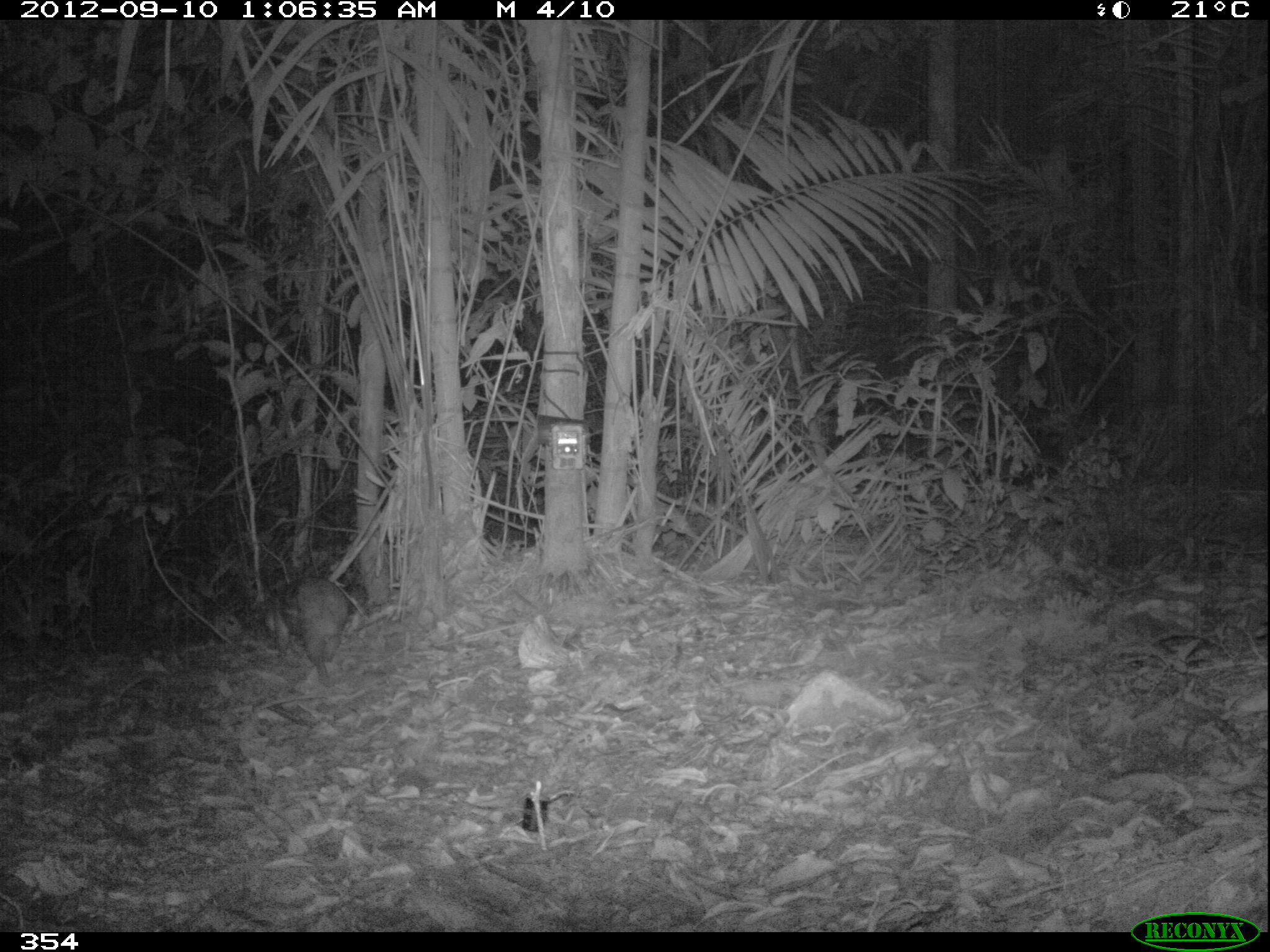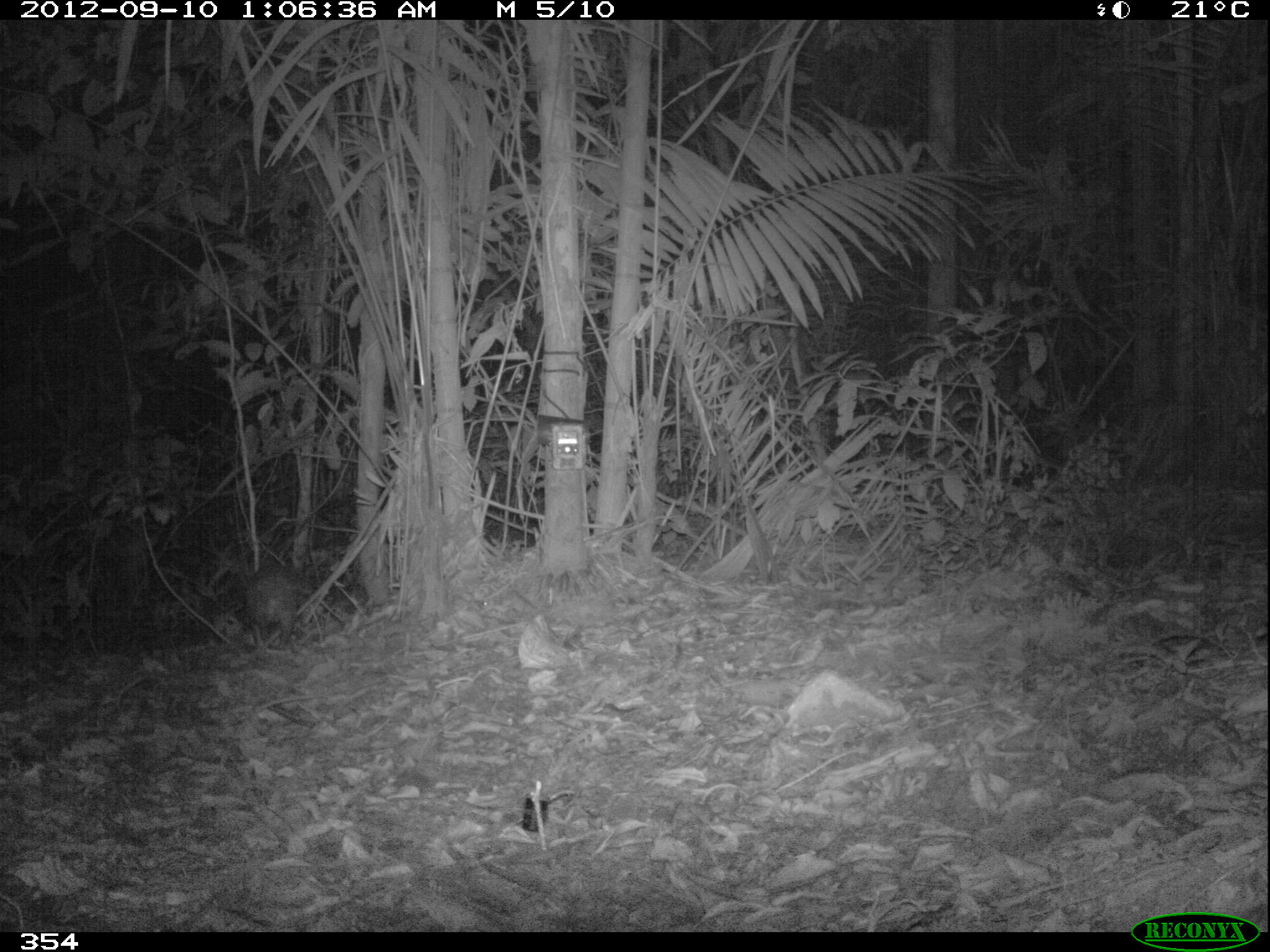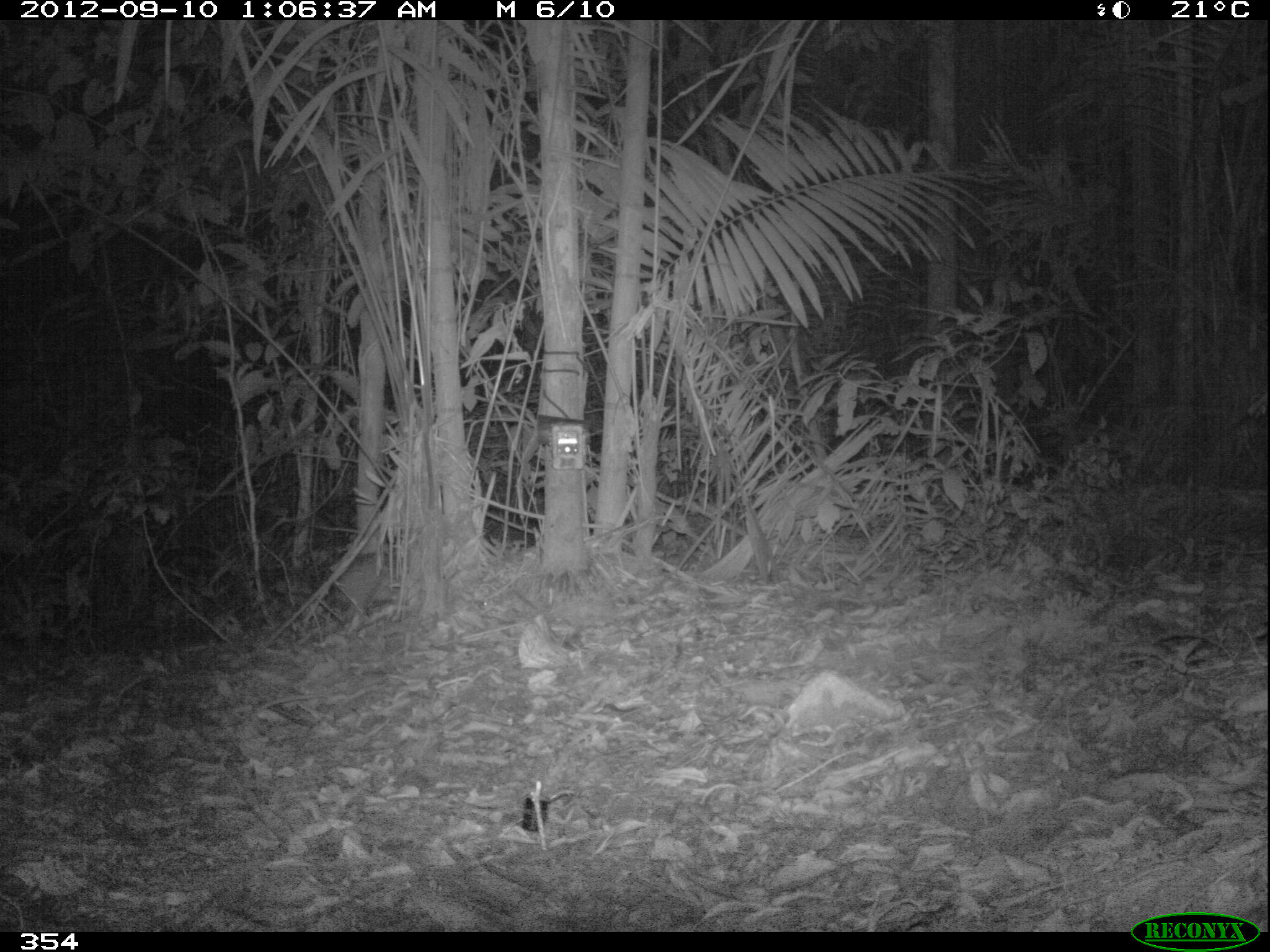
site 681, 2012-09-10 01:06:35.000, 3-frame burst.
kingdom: Animalia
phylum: Chordata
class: Mammalia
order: Rodentia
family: Cuniculidae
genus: Cuniculus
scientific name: Cuniculus paca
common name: spotted paca